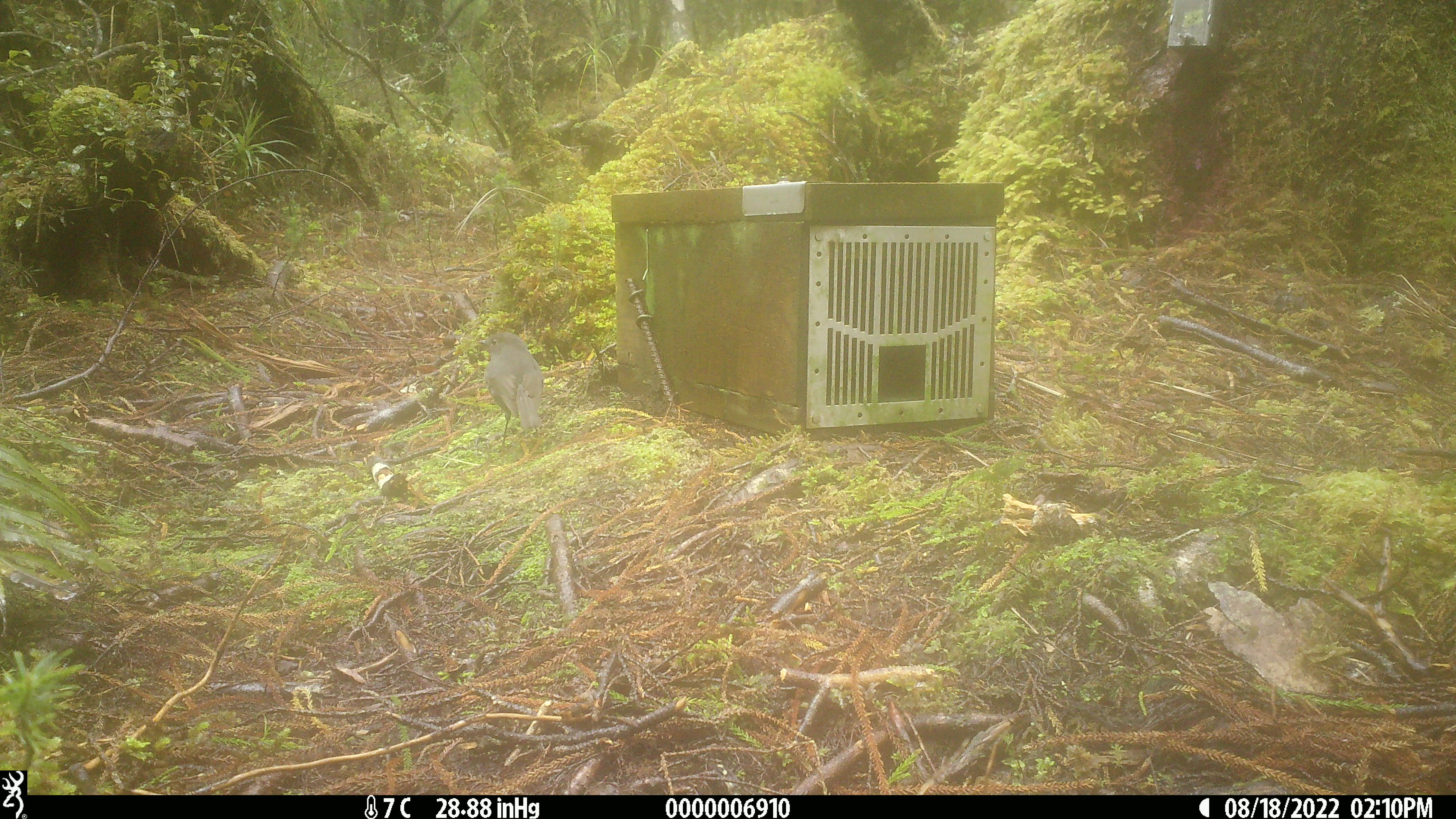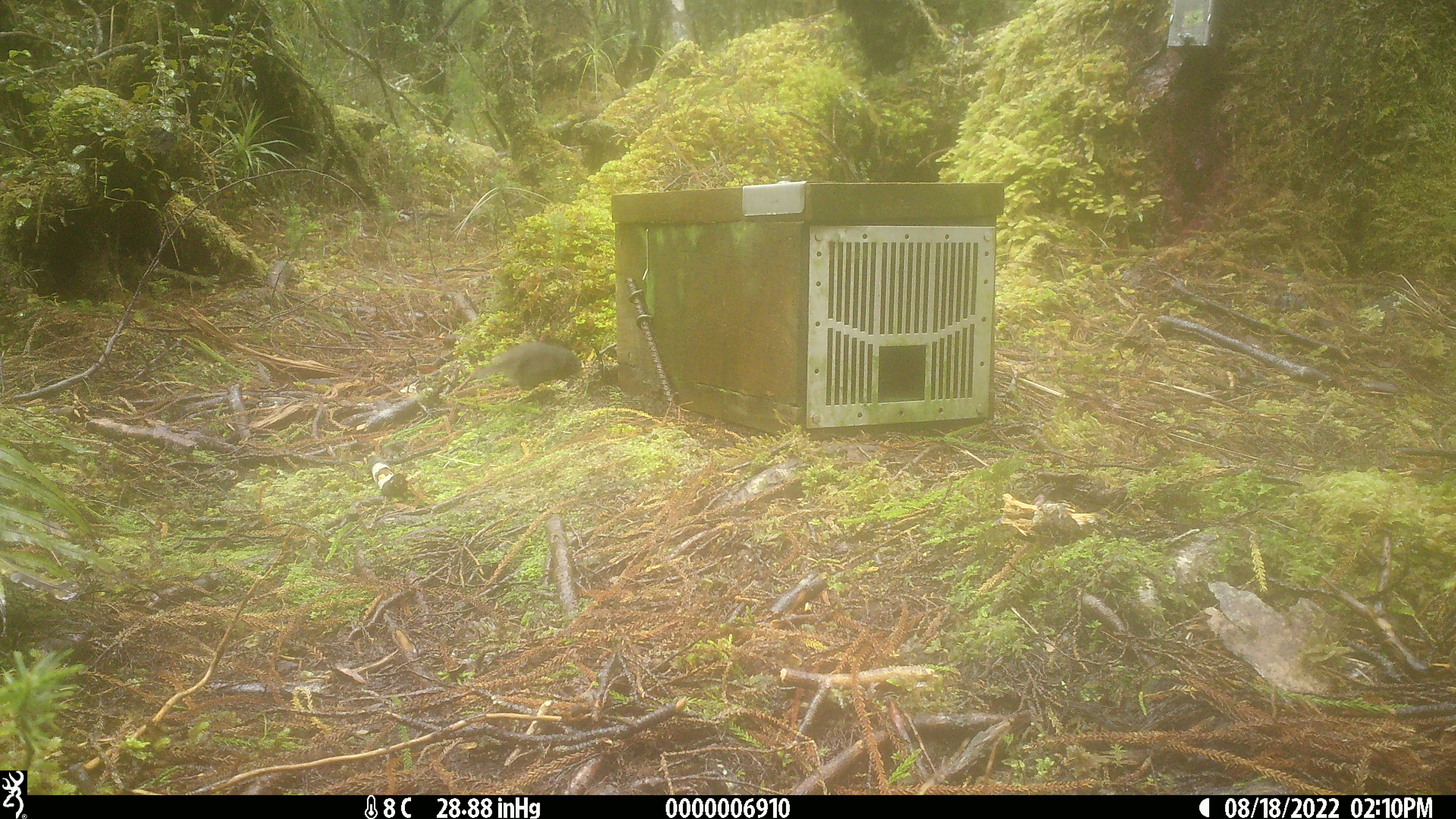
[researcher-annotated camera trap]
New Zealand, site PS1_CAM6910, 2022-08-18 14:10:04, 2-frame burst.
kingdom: Animalia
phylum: Chordata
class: Aves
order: Passeriformes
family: Petroicidae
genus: Petroica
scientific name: Petroica australis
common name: new zealand robin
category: robin